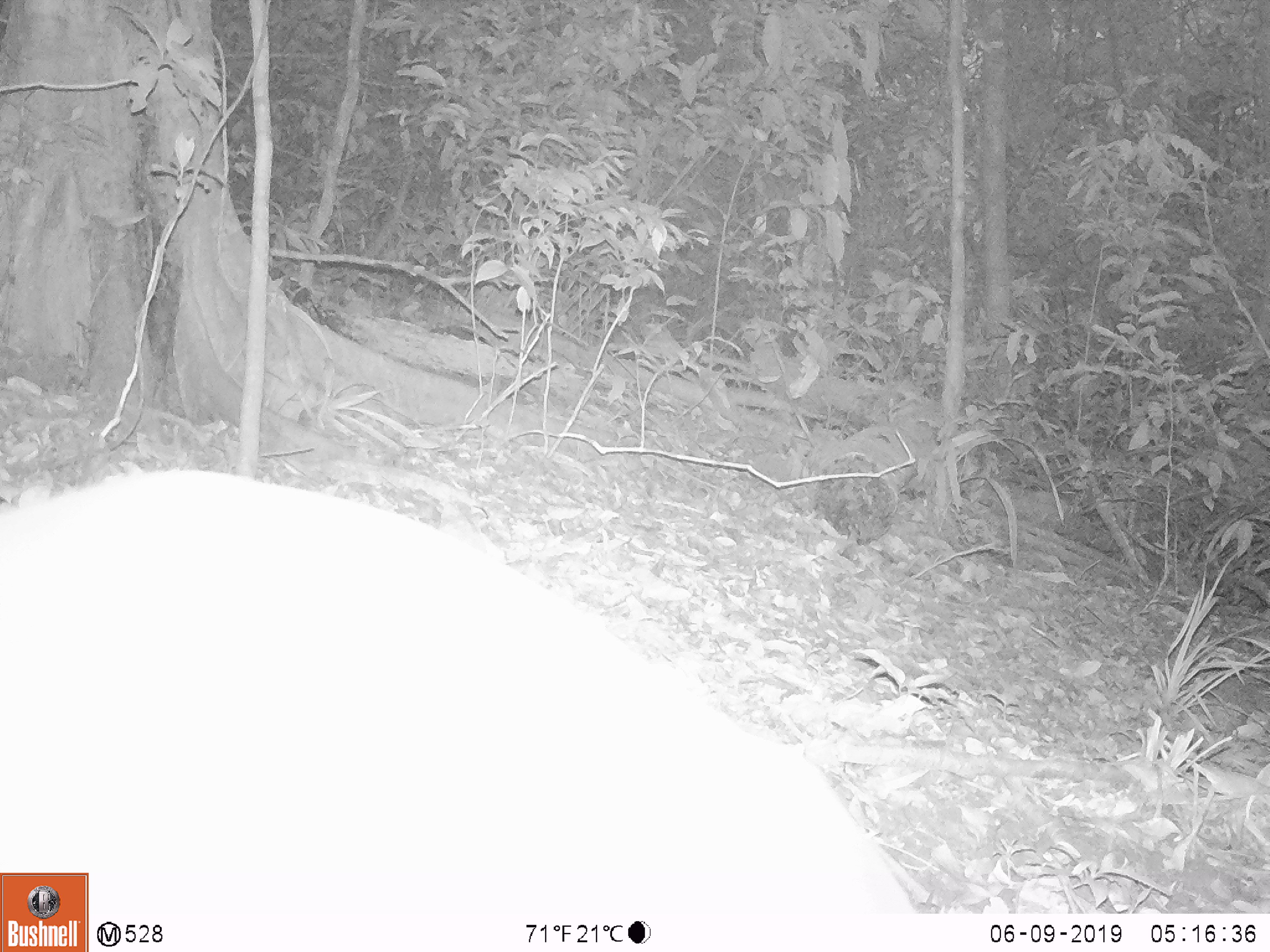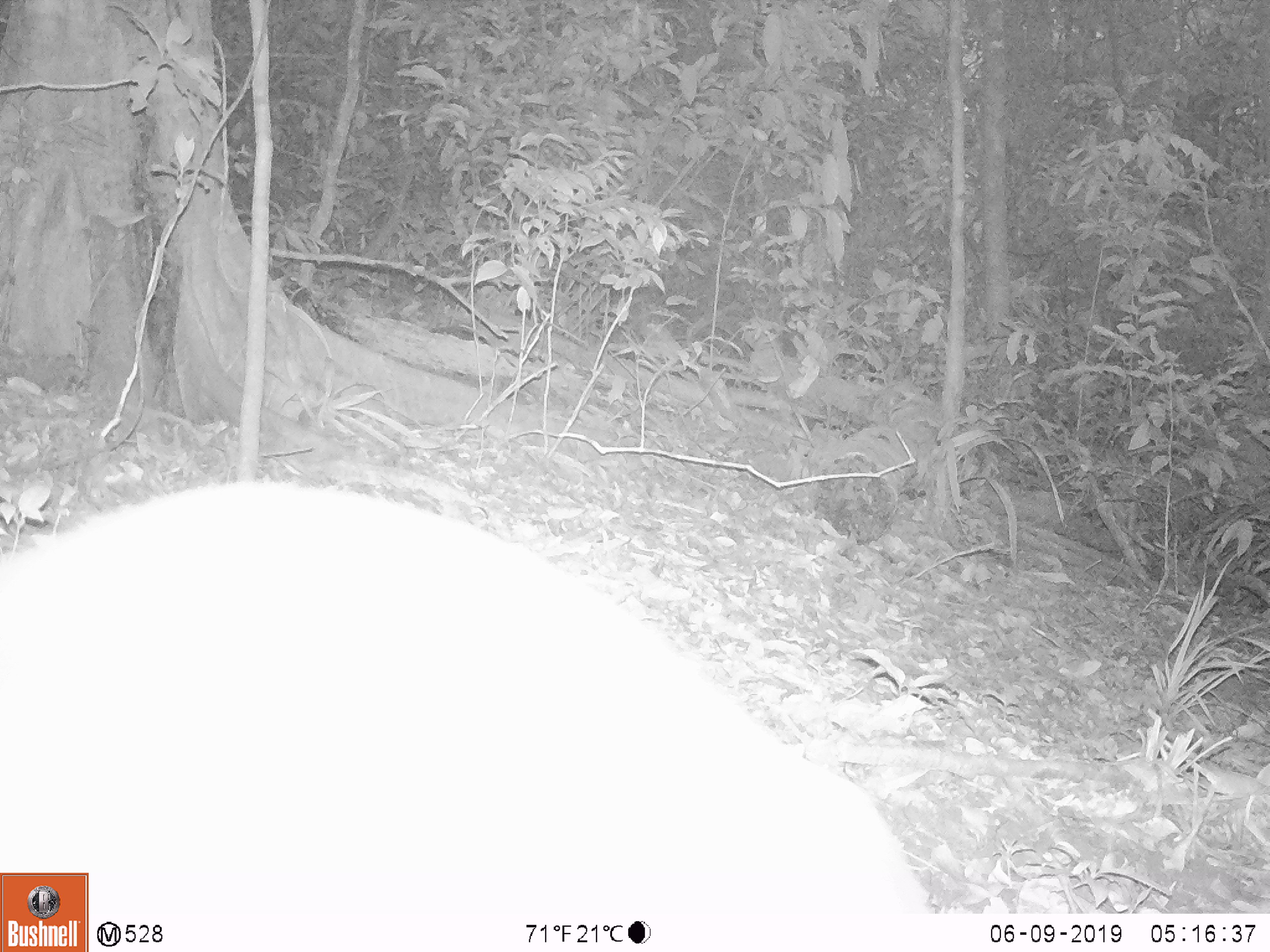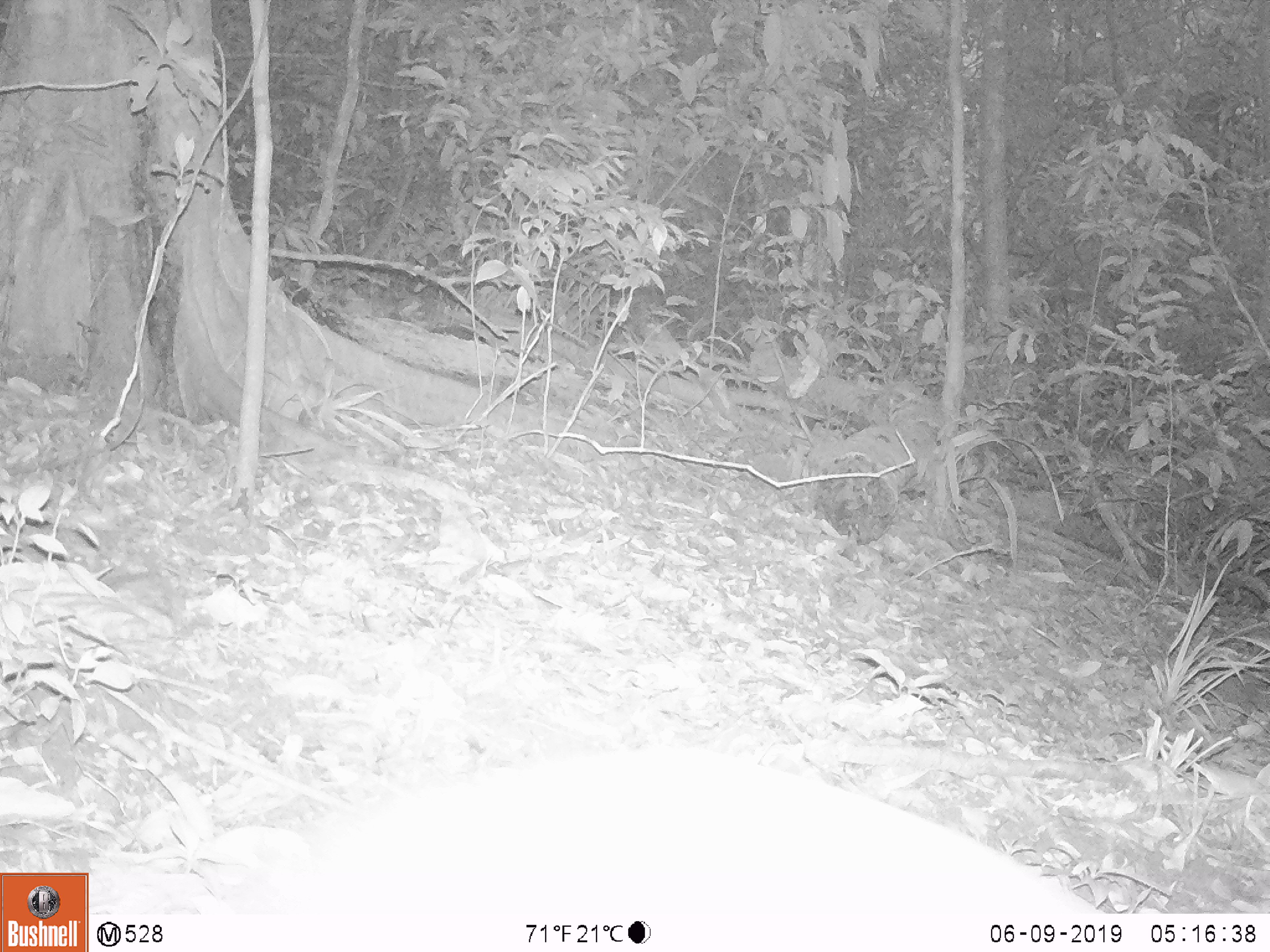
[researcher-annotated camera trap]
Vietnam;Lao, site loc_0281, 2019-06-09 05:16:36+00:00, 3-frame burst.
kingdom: Animalia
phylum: Chordata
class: Mammalia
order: Artiodactyla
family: Cervidae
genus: Muntiacus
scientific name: Muntiacus rooseveltorum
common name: roosevelt's muntjac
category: roosevelts muntjac group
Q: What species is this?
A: Roosevelts muntjac group (roosevelt's muntjac) (Muntiacus rooseveltorum).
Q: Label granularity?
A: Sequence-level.